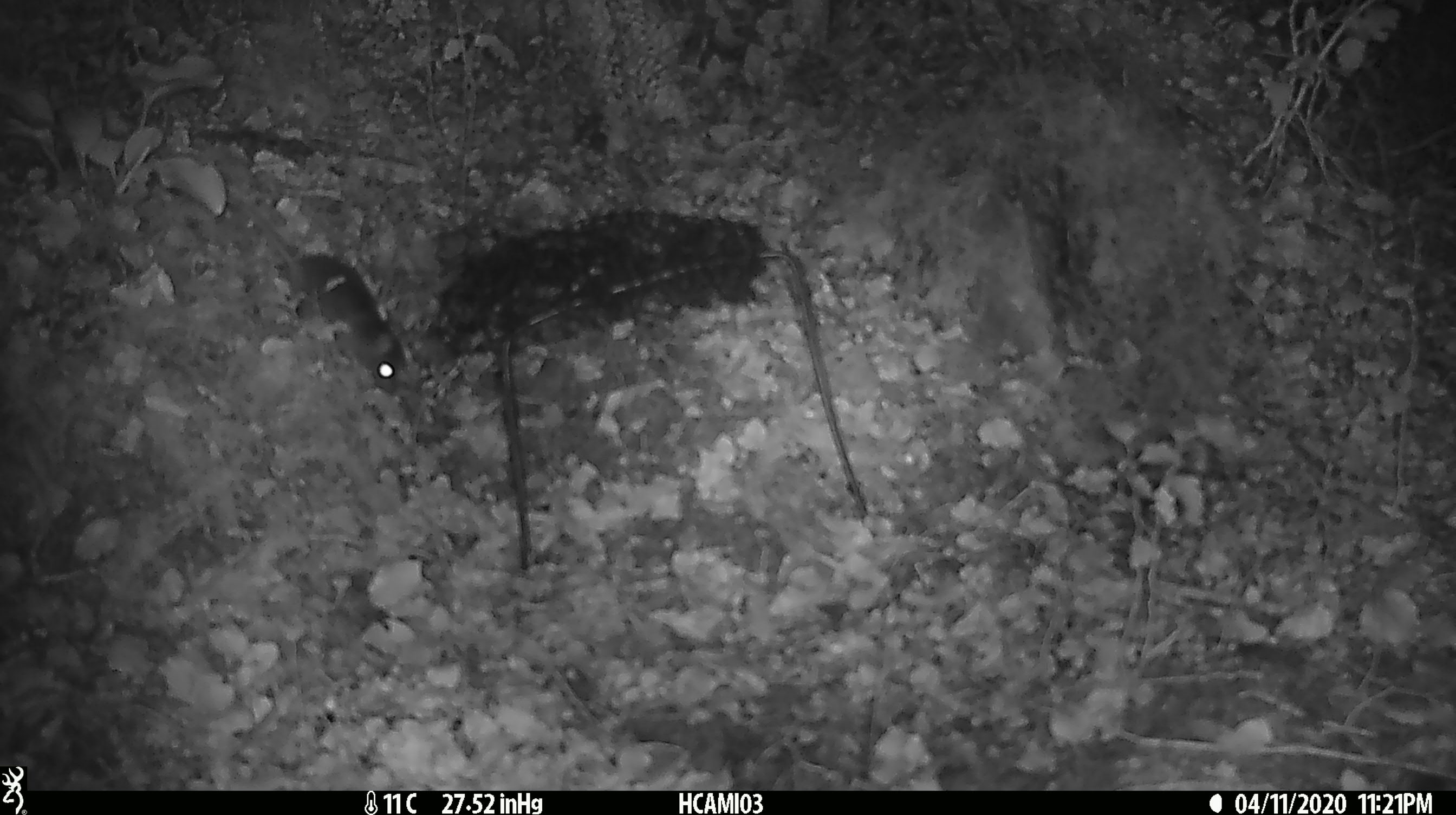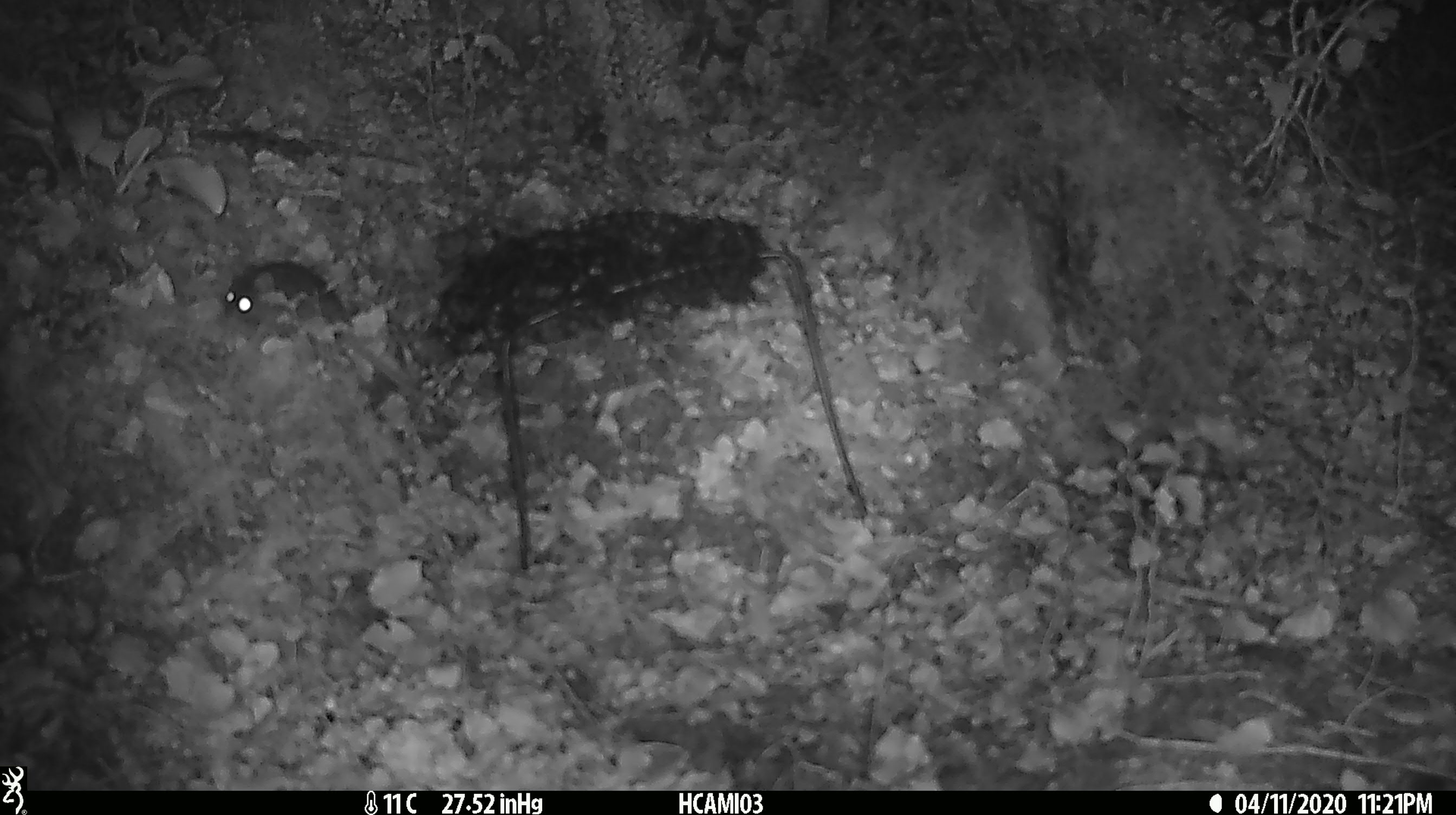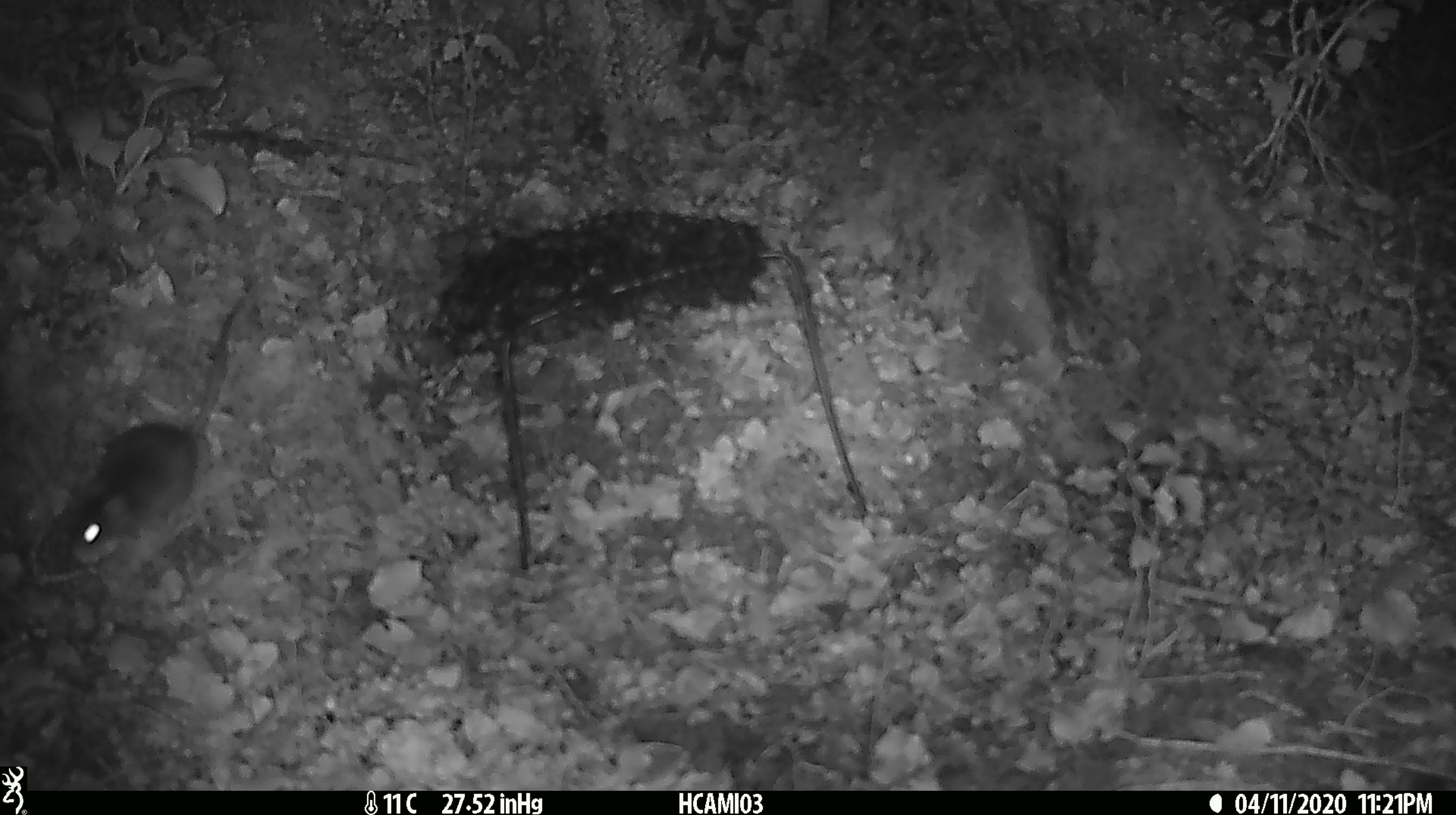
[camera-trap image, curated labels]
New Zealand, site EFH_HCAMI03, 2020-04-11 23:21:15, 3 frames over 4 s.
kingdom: Animalia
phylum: Chordata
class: Mammalia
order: Rodentia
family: Muridae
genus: Mus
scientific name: Mus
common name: mouse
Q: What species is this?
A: Mouse (Mus).